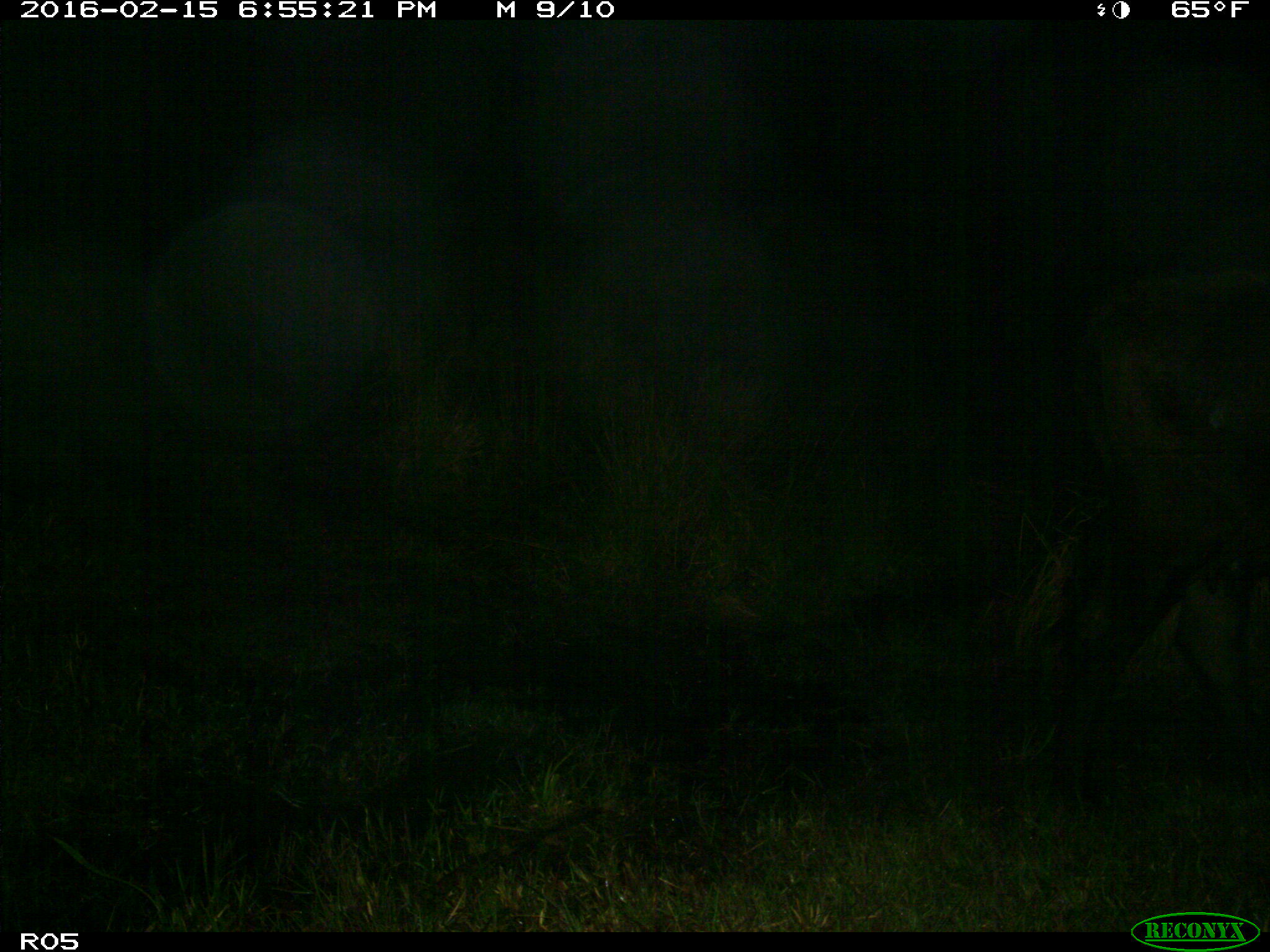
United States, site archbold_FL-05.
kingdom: Animalia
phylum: Chordata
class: Mammalia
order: Artiodactyla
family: Bovidae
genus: Bos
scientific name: Bos taurus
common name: domestic cow